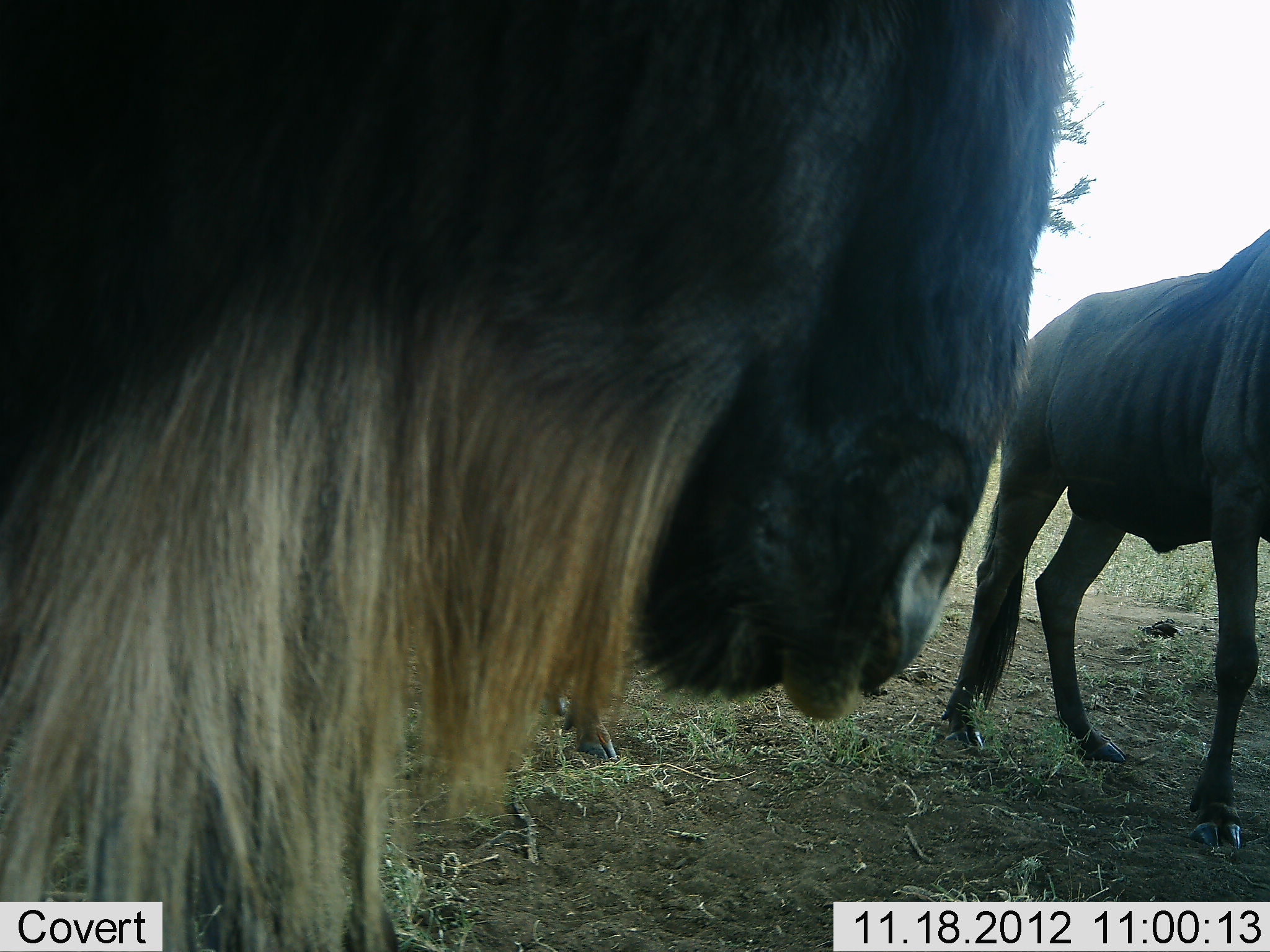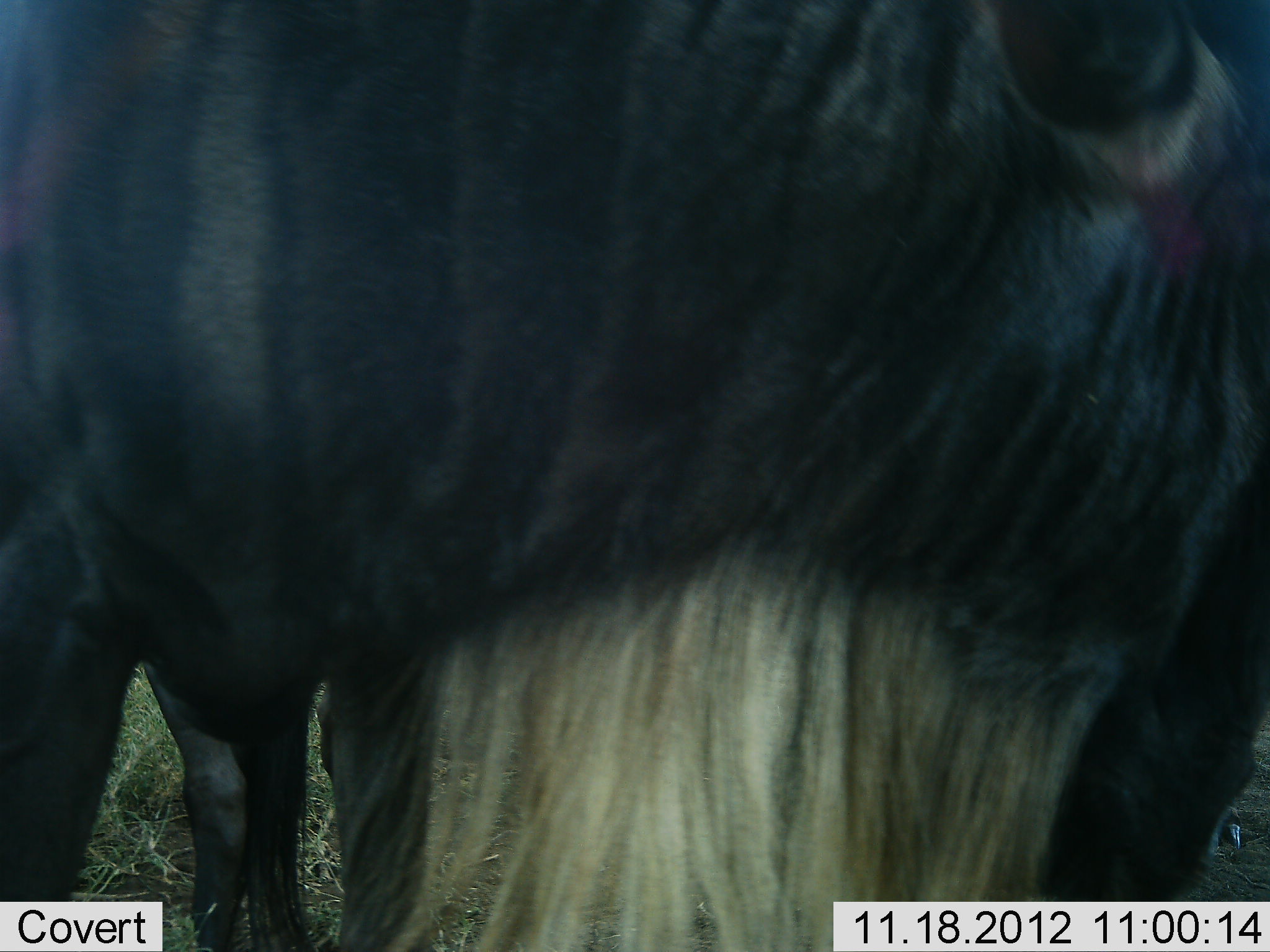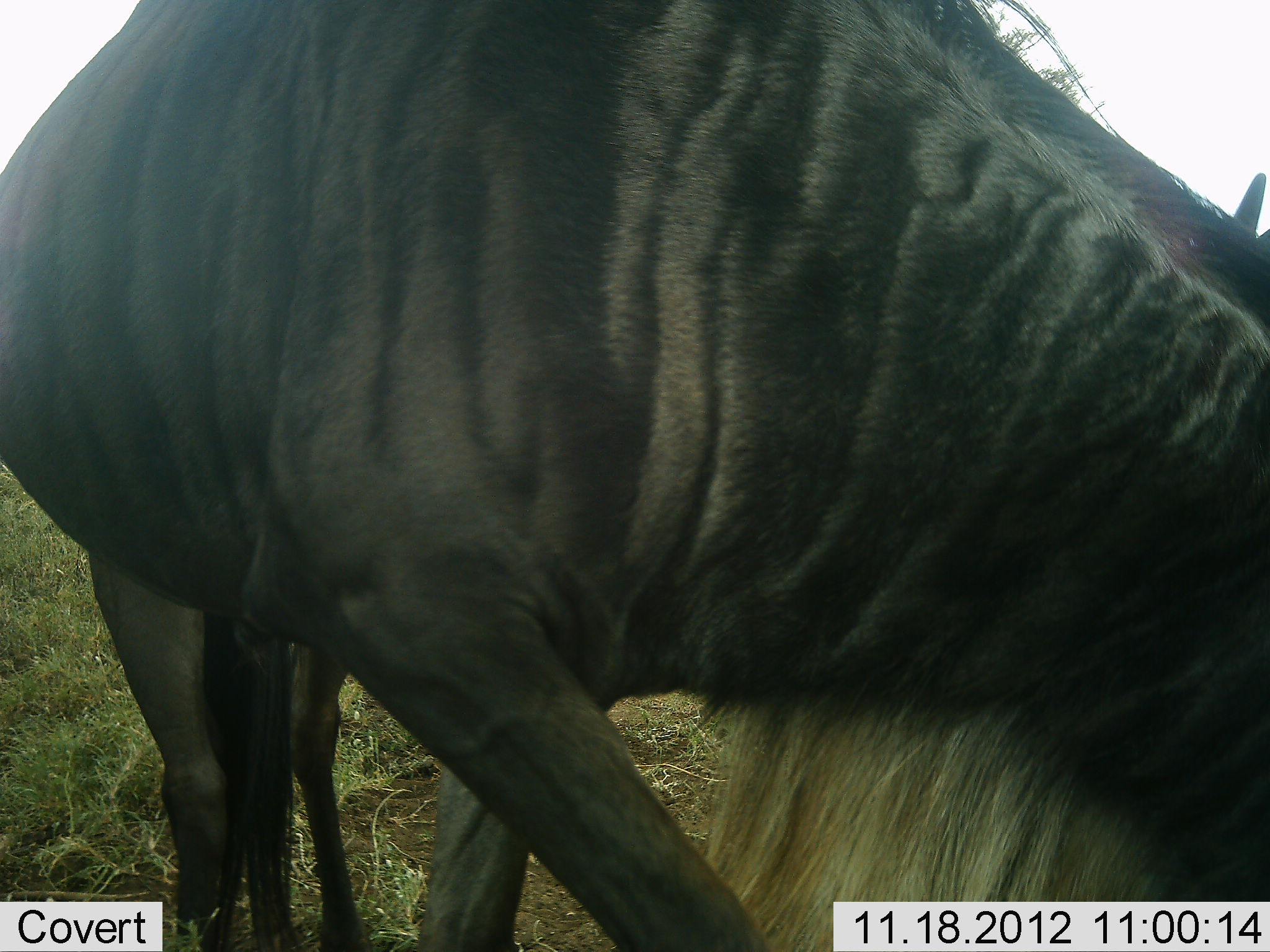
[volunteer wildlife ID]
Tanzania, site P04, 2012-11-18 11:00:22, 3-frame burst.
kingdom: Animalia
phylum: Chordata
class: Mammalia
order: Artiodactyla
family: Bovidae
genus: Connochaetes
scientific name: Connochaetes taurinus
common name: blue wildebeest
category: wildebeest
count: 2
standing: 70%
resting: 0%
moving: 70%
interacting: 0%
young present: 0%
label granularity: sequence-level